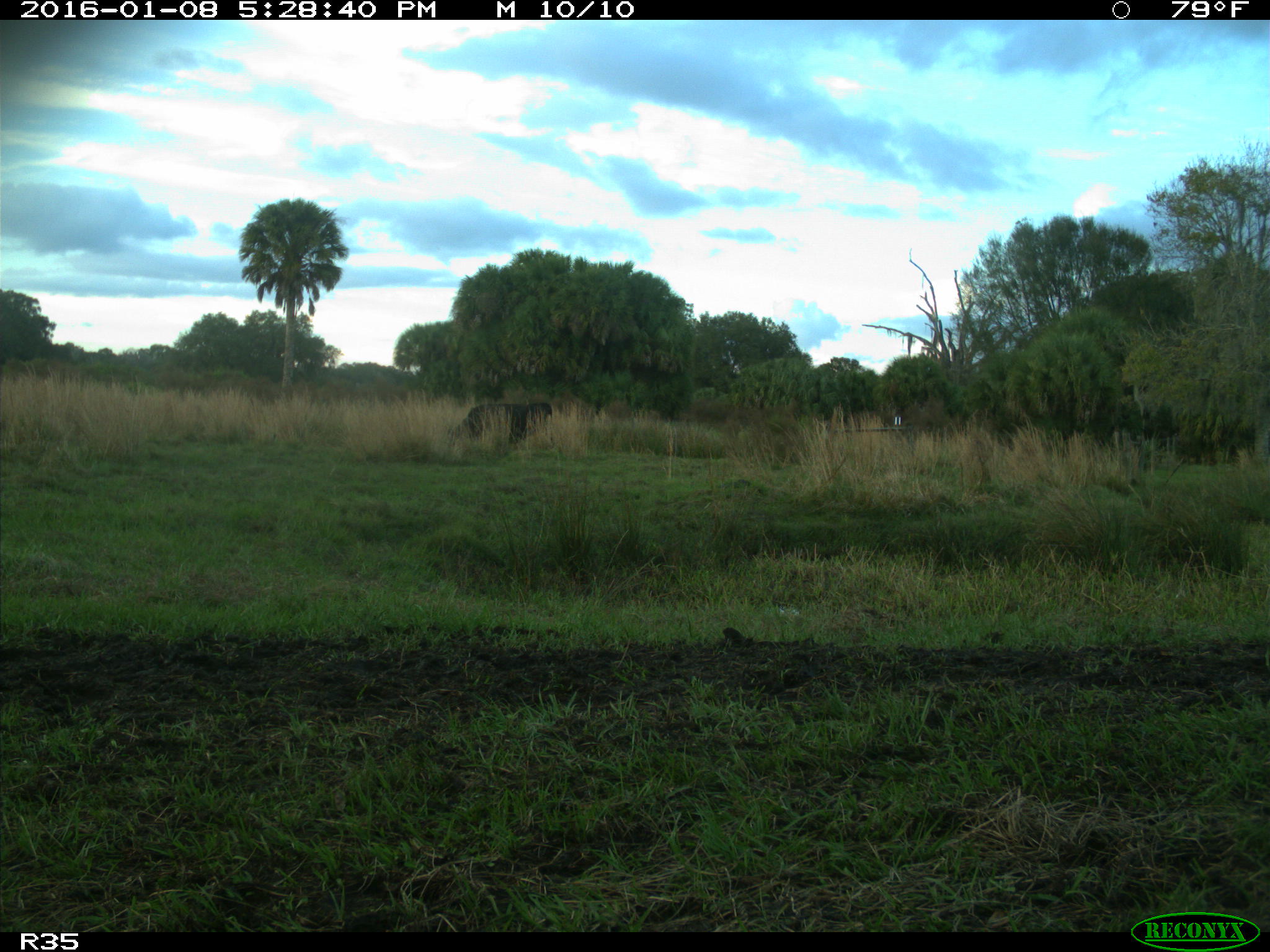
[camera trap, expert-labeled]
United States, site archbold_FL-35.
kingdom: Animalia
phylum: Chordata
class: Mammalia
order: Artiodactyla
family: Bovidae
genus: Bos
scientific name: Bos taurus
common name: domestic cow